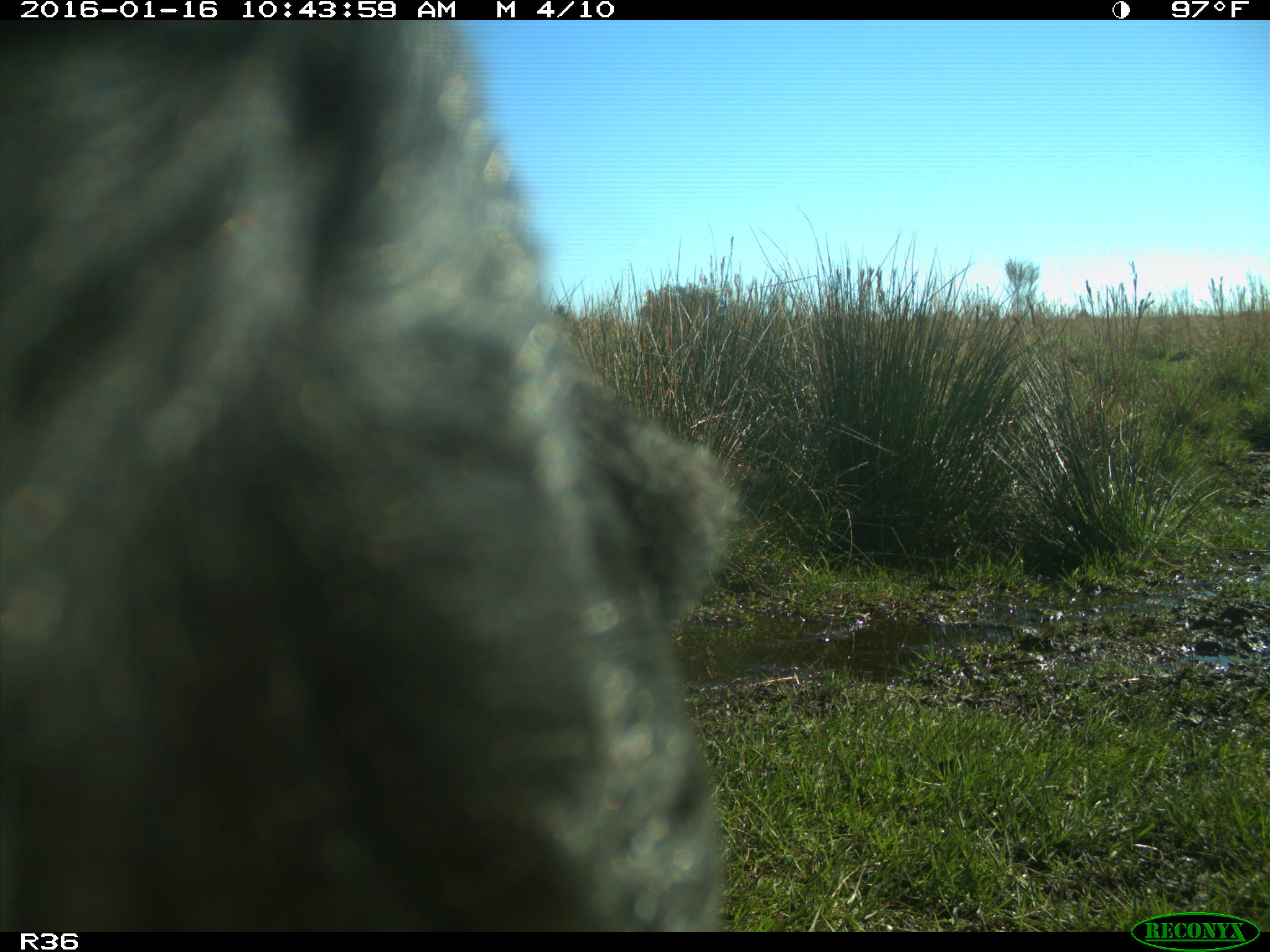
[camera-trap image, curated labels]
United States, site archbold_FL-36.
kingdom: Animalia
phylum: Chordata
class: Mammalia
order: Artiodactyla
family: Bovidae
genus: Bos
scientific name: Bos taurus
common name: domestic cow